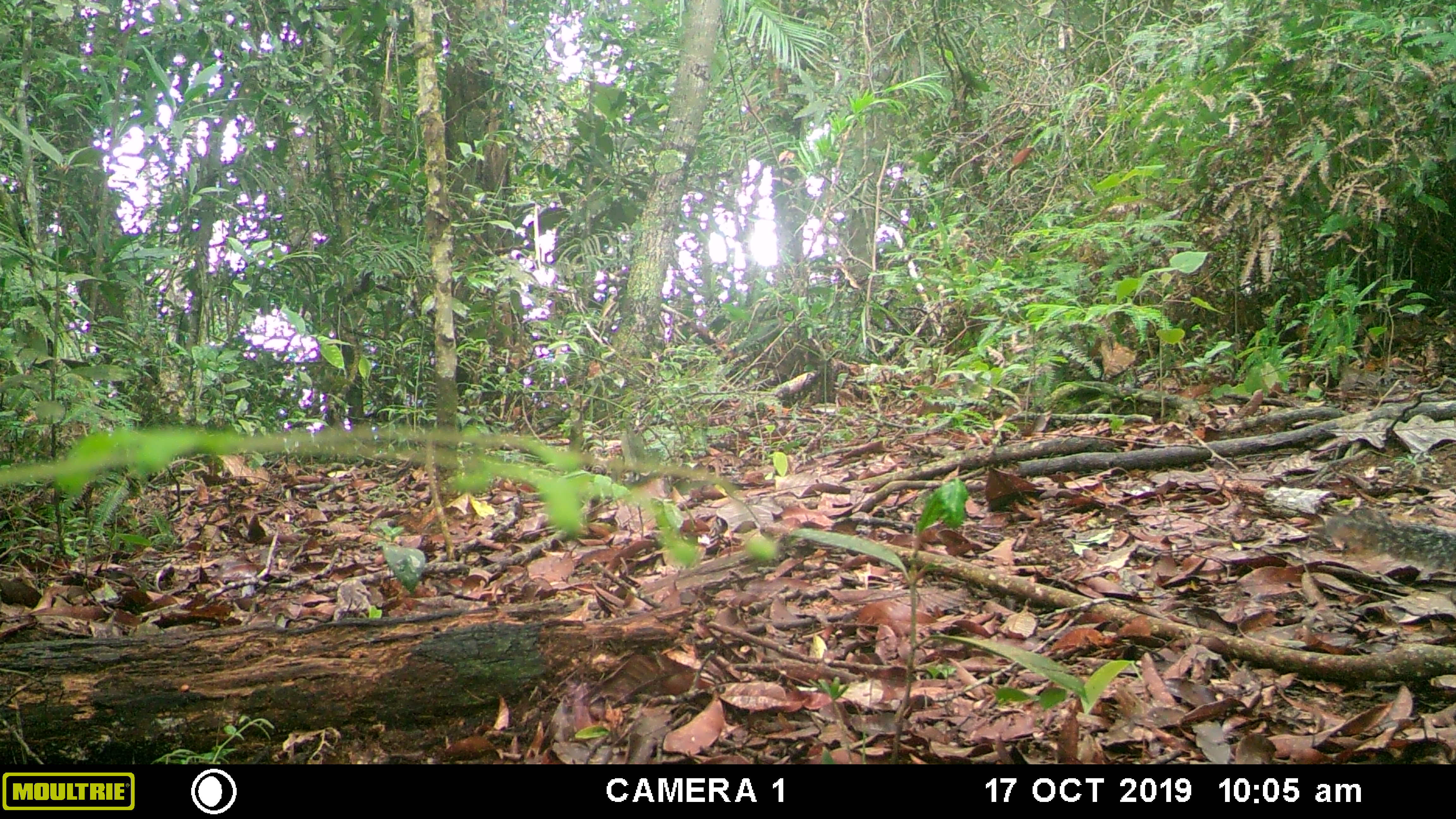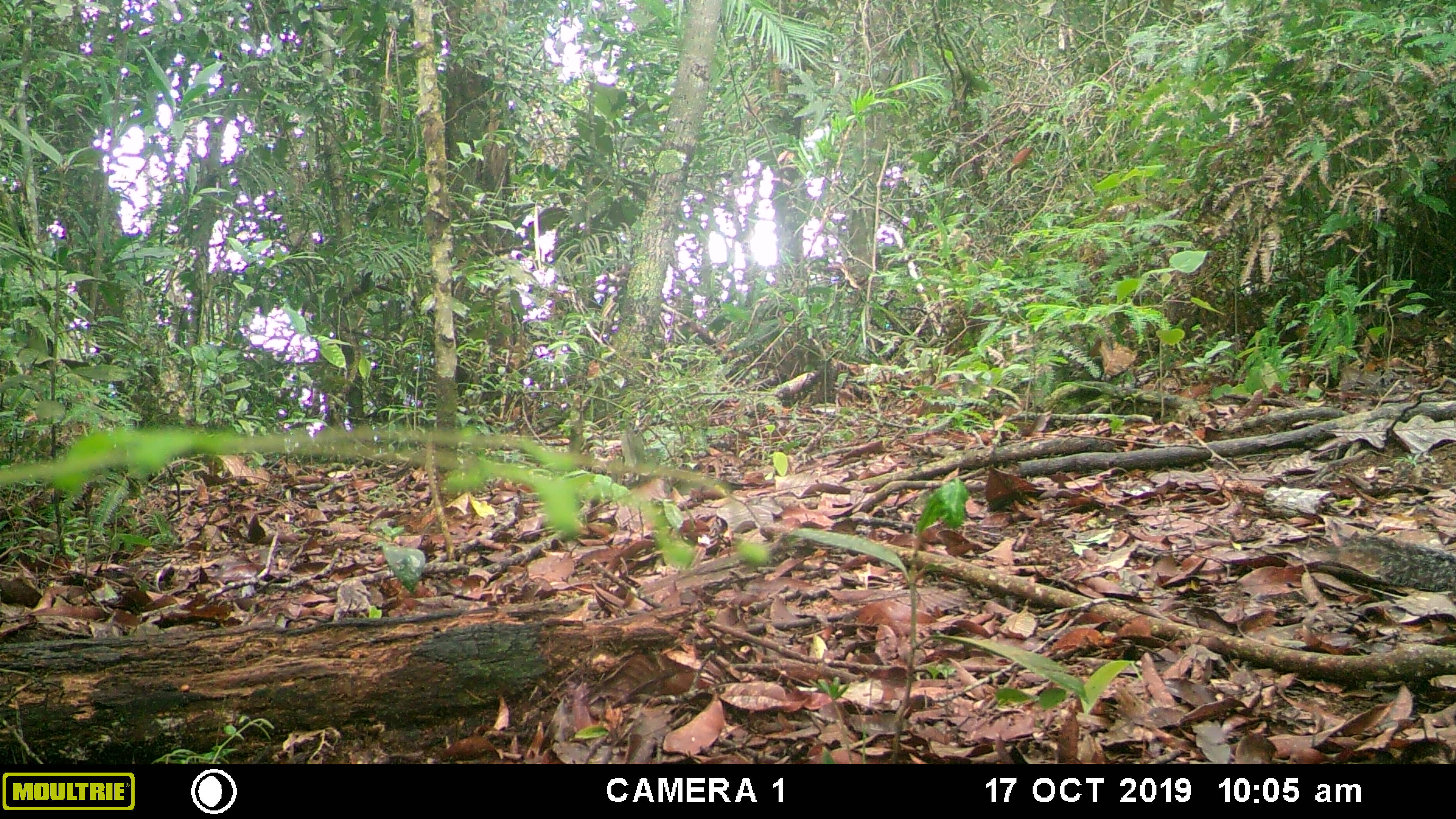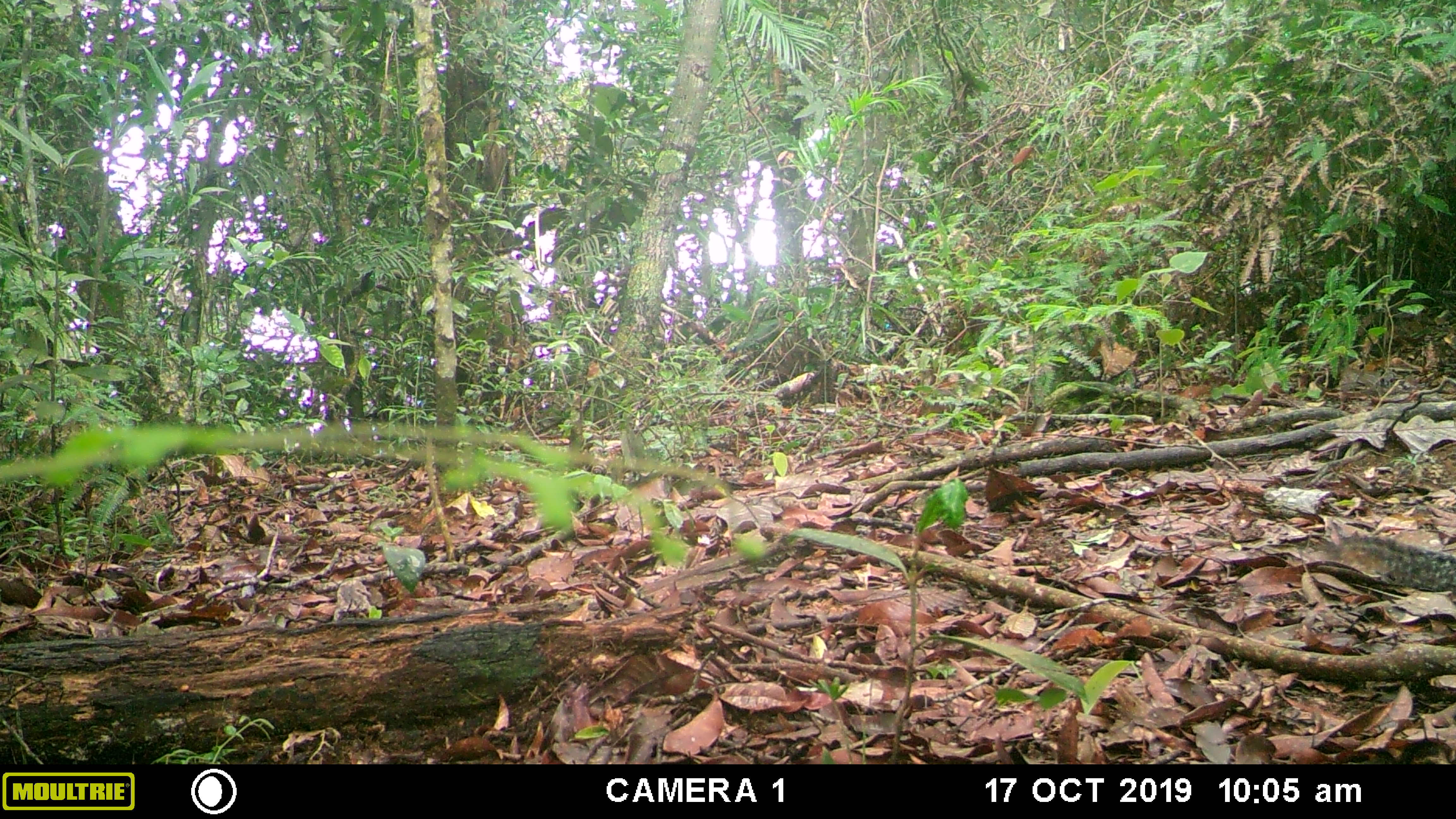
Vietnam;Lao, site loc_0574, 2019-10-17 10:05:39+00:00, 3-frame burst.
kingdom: Animalia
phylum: Chordata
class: Mammalia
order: Rodentia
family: Sciuridae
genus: Dremomys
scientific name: Dremomys rufigenis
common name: red-cheeked squirrel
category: red cheeked squirrel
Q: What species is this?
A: Red cheeked squirrel (red-cheeked squirrel) (Dremomys rufigenis).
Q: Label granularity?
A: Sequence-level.